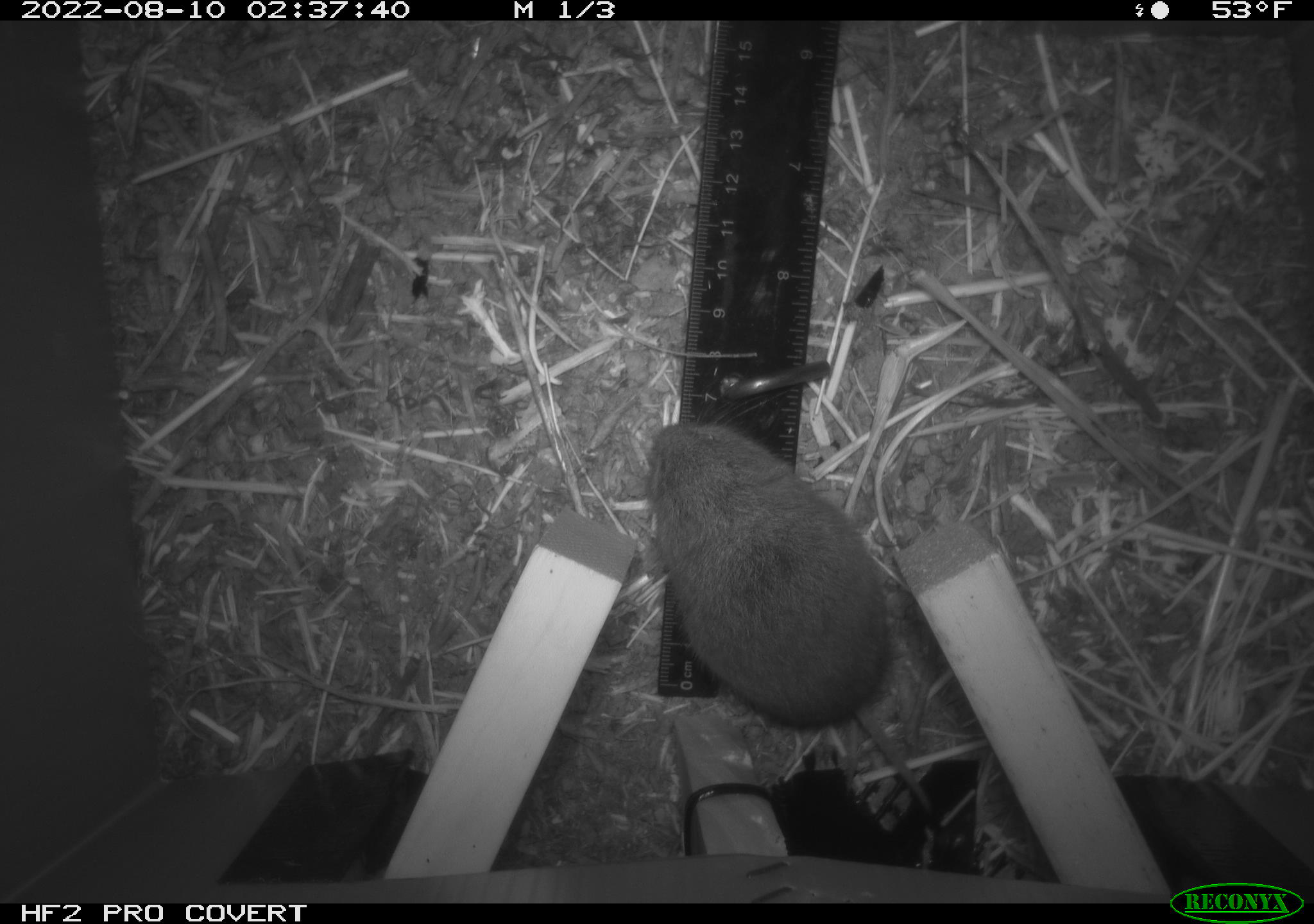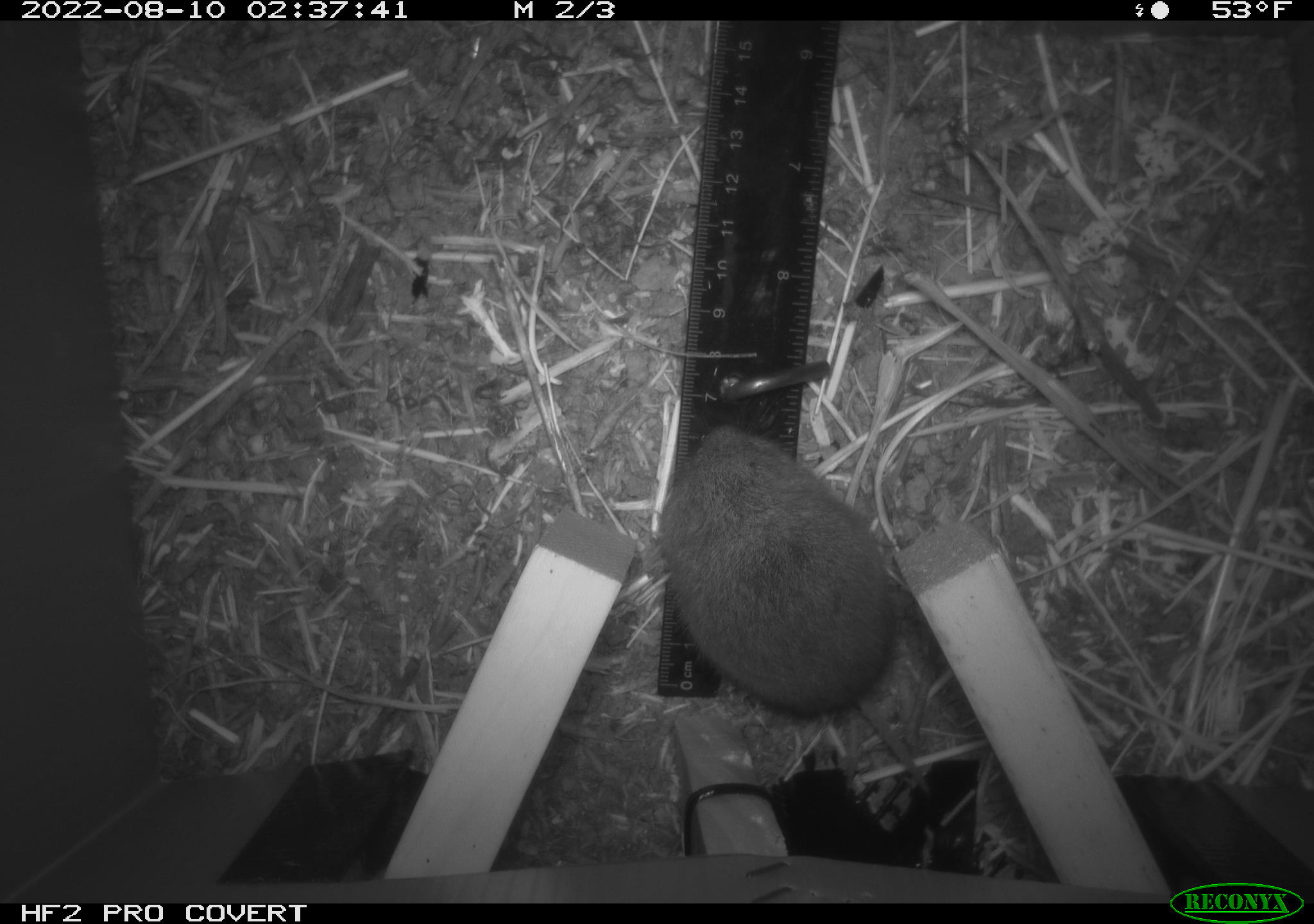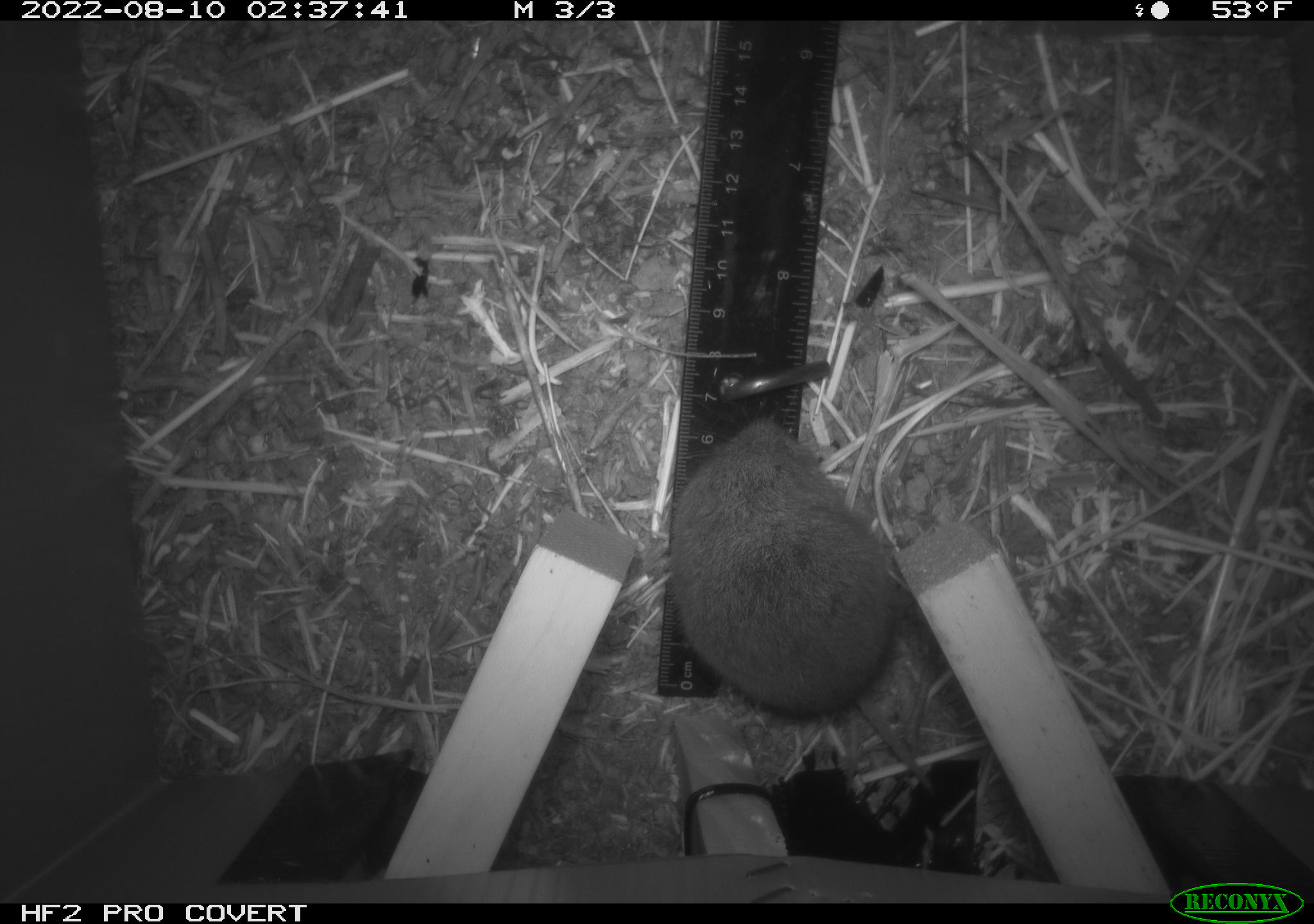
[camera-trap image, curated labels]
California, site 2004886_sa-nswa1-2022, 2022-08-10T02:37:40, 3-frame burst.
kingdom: Animalia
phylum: Chordata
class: Mammalia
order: Rodentia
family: Cricetidae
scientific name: Cricetidae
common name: hamsters, voles, lemmings, and allies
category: cricetidae family